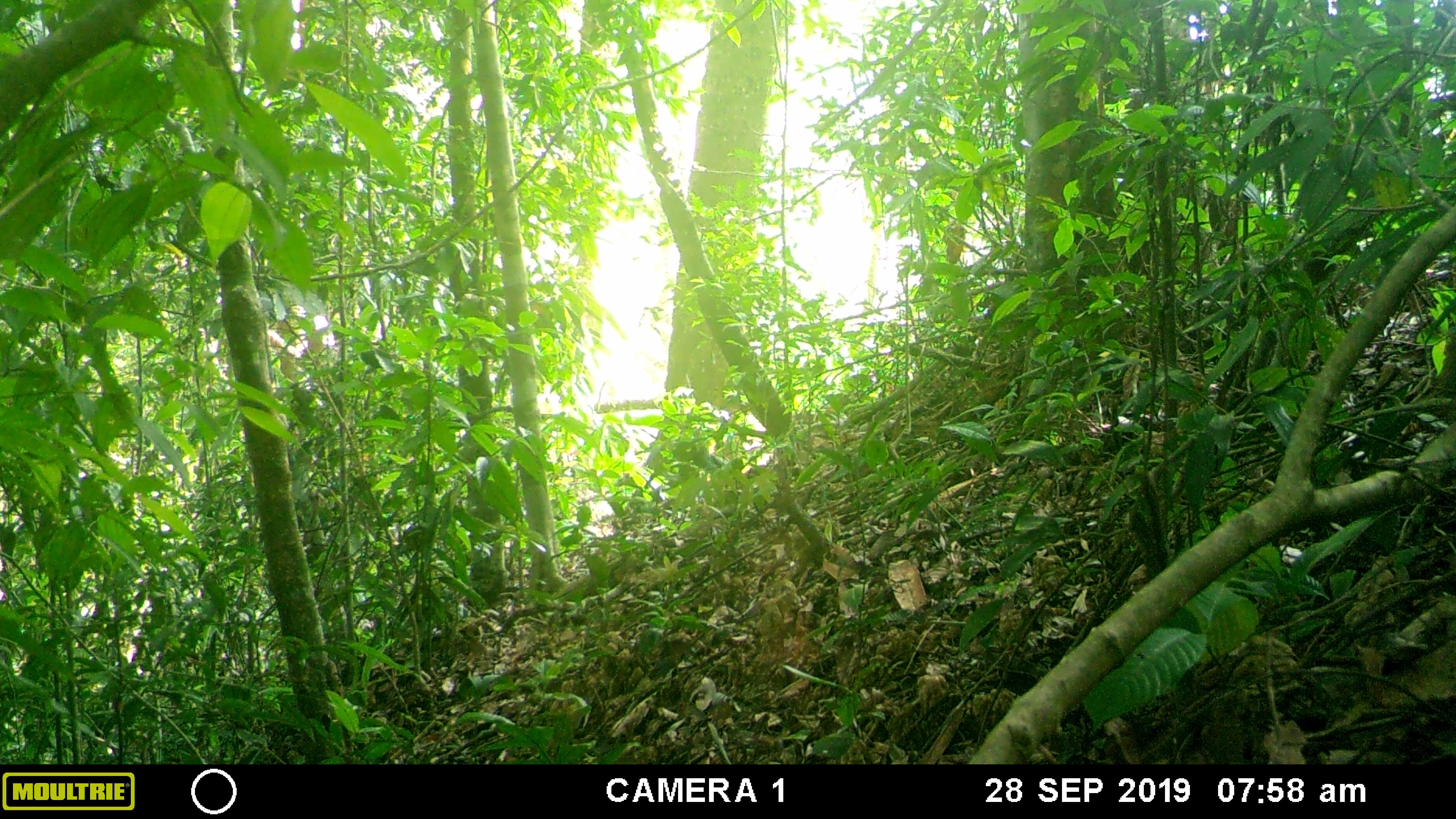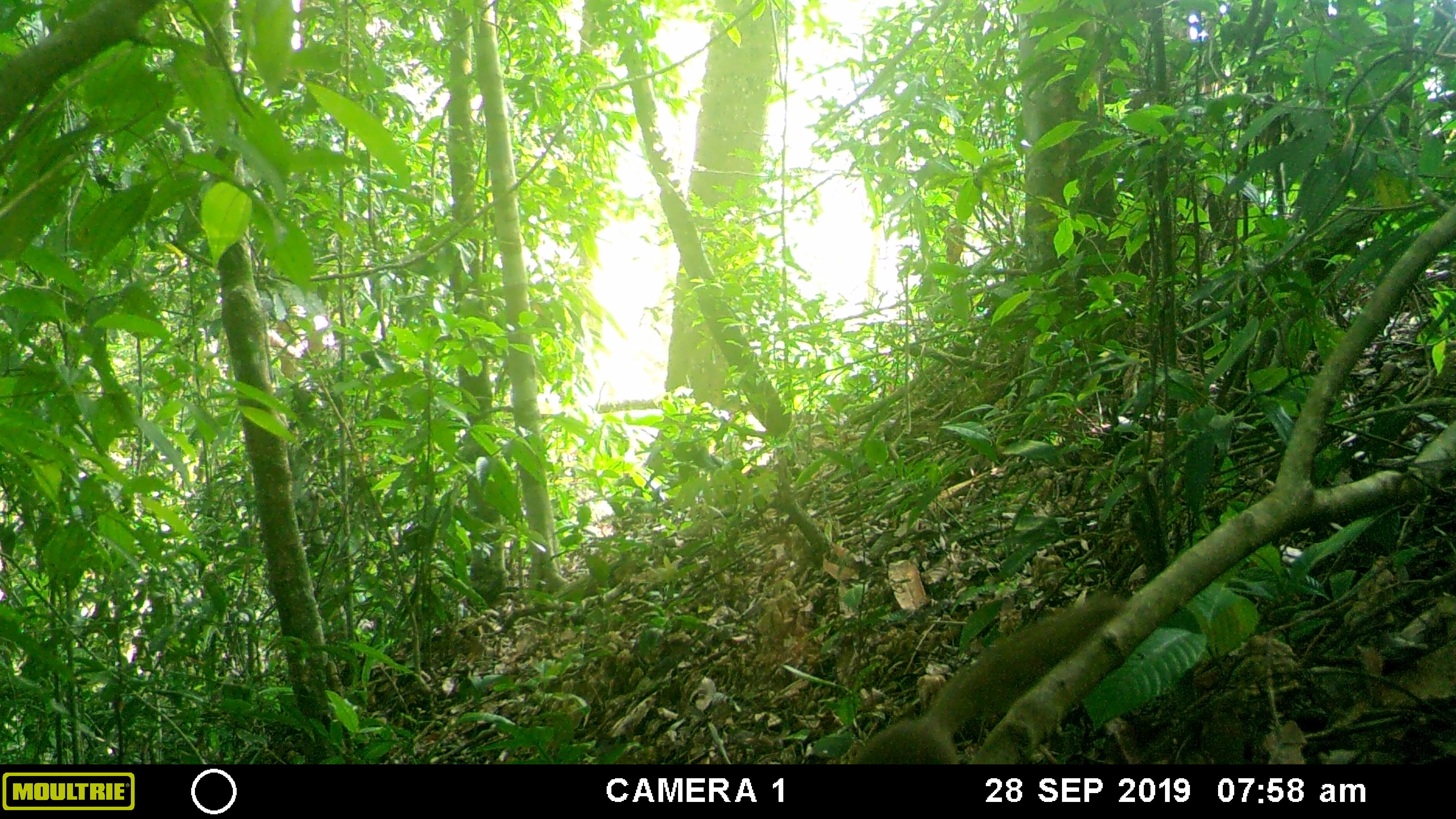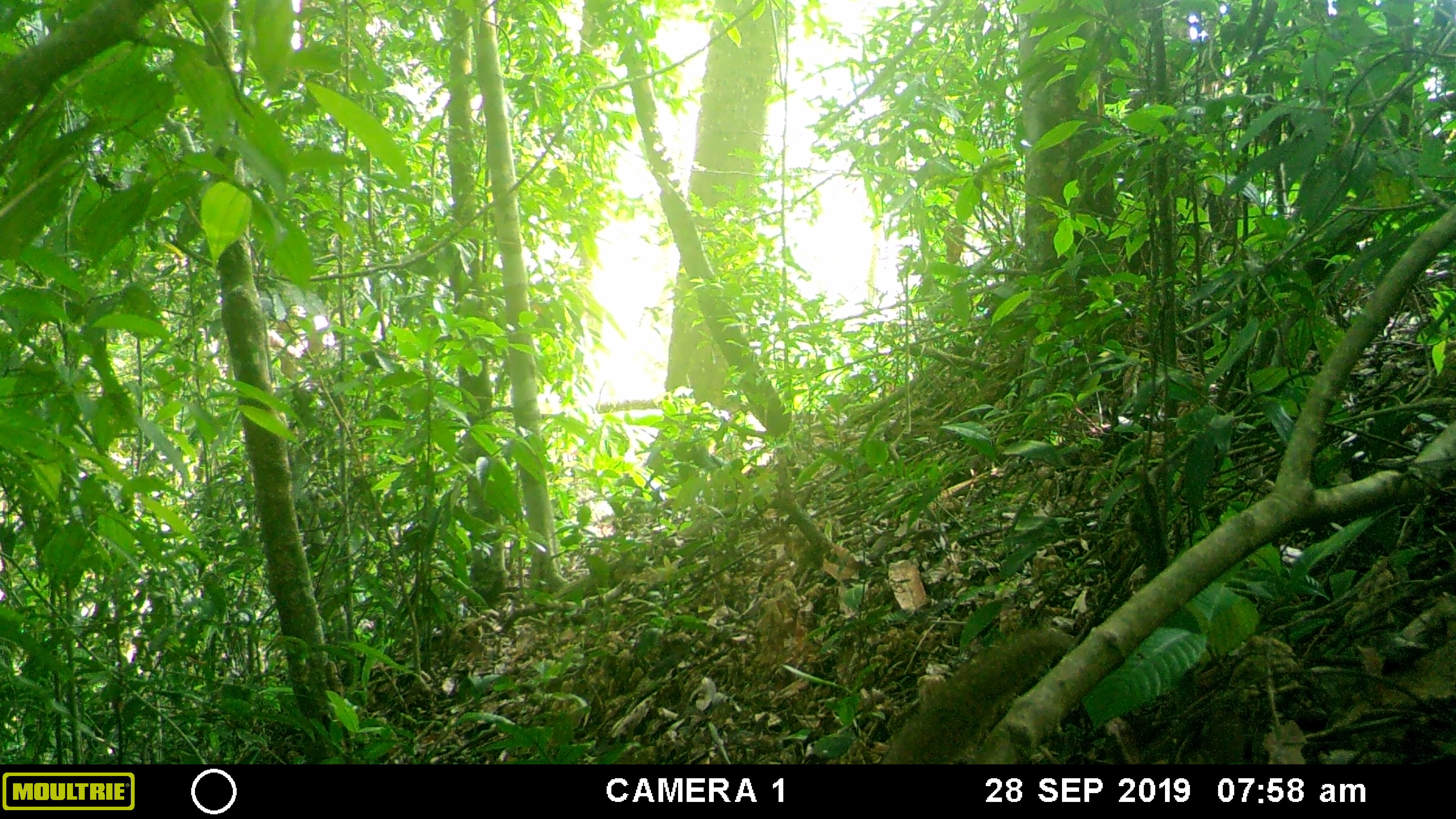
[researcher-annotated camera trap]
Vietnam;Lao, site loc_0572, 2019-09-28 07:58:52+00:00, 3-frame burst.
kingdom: Animalia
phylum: Chordata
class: Mammalia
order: Rodentia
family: Sciuridae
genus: Callosciurus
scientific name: Callosciurus erythraeus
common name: pallas's squirrel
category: pallass squirrel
Pallass squirrel (pallas's squirrel) (Callosciurus erythraeus). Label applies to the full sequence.